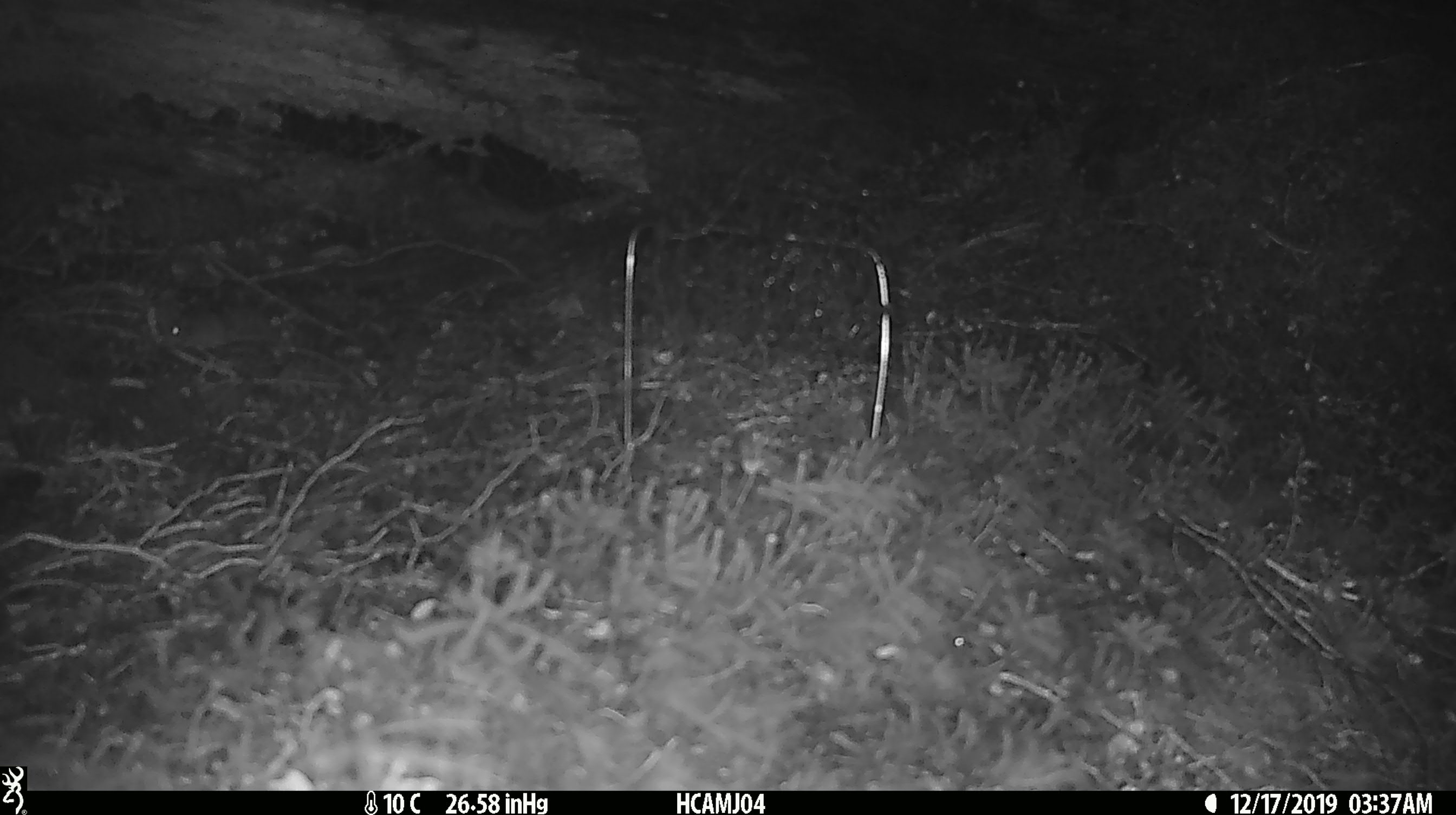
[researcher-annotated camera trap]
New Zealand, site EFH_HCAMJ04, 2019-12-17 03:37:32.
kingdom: Animalia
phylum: Chordata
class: Mammalia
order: Rodentia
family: Muridae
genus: Mus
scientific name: Mus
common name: mouse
Mouse (Mus).